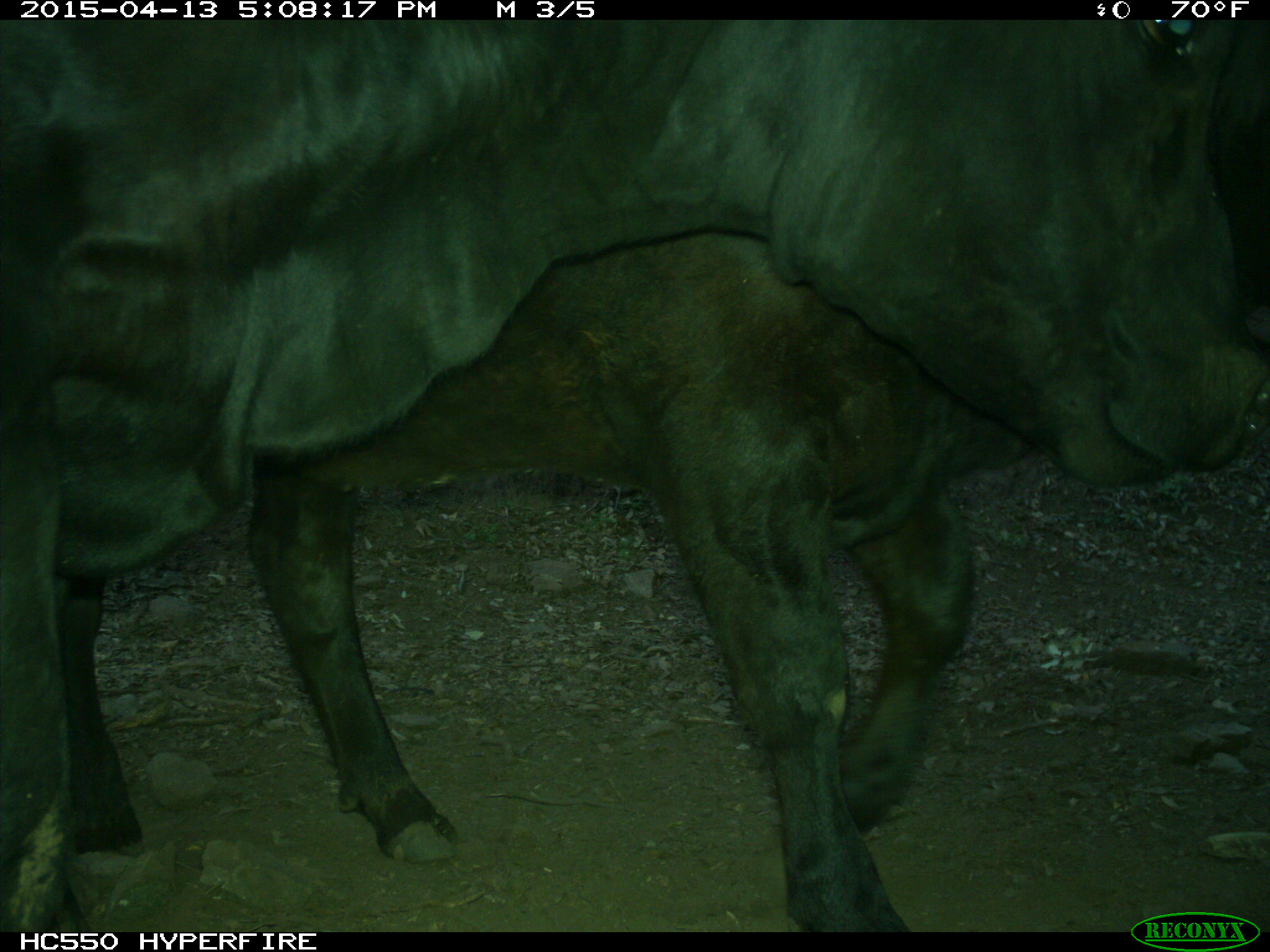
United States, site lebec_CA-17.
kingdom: Animalia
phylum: Chordata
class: Mammalia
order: Artiodactyla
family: Bovidae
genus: Bos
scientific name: Bos taurus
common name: domestic cow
Bos taurus (domestic cow).